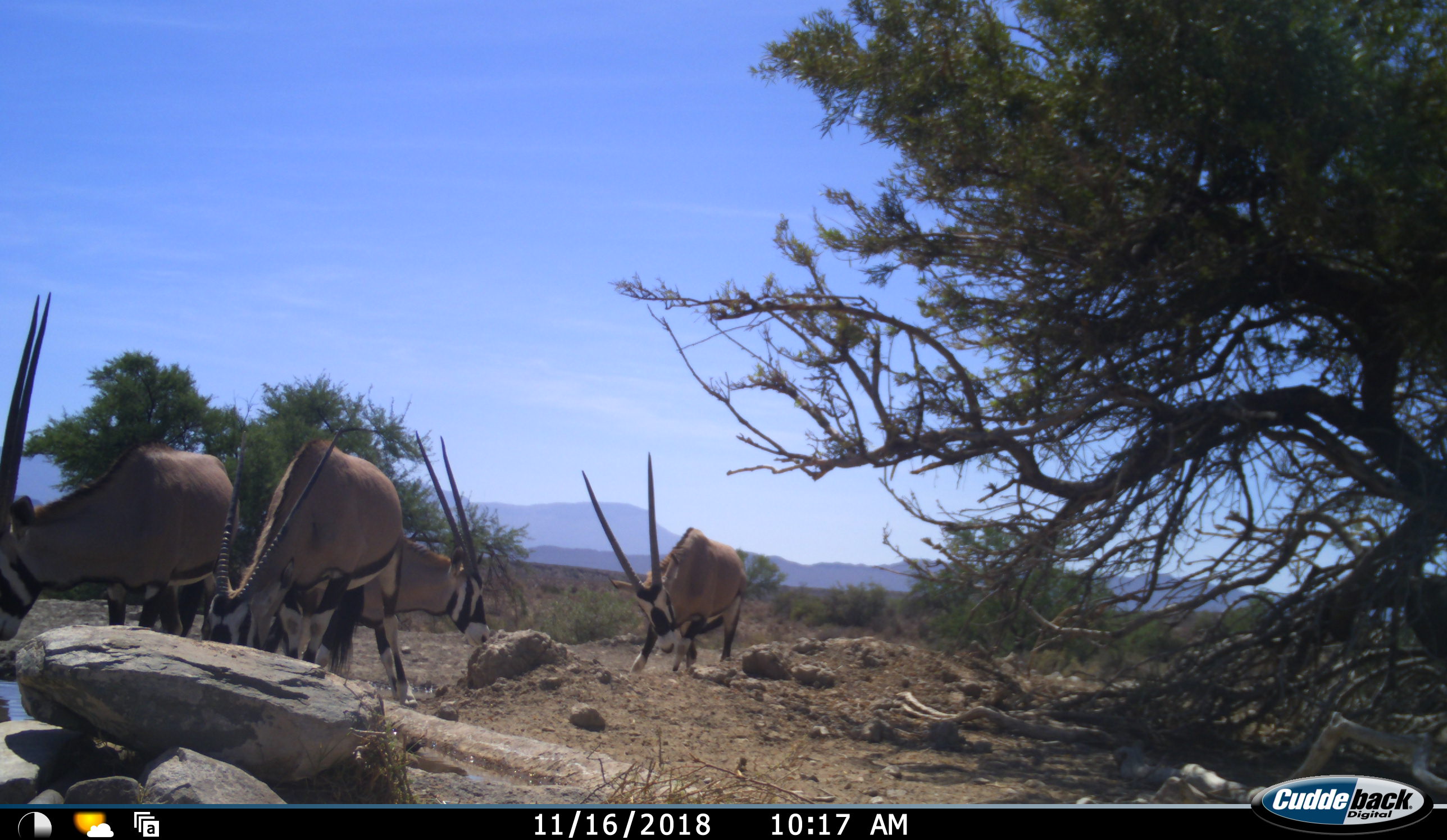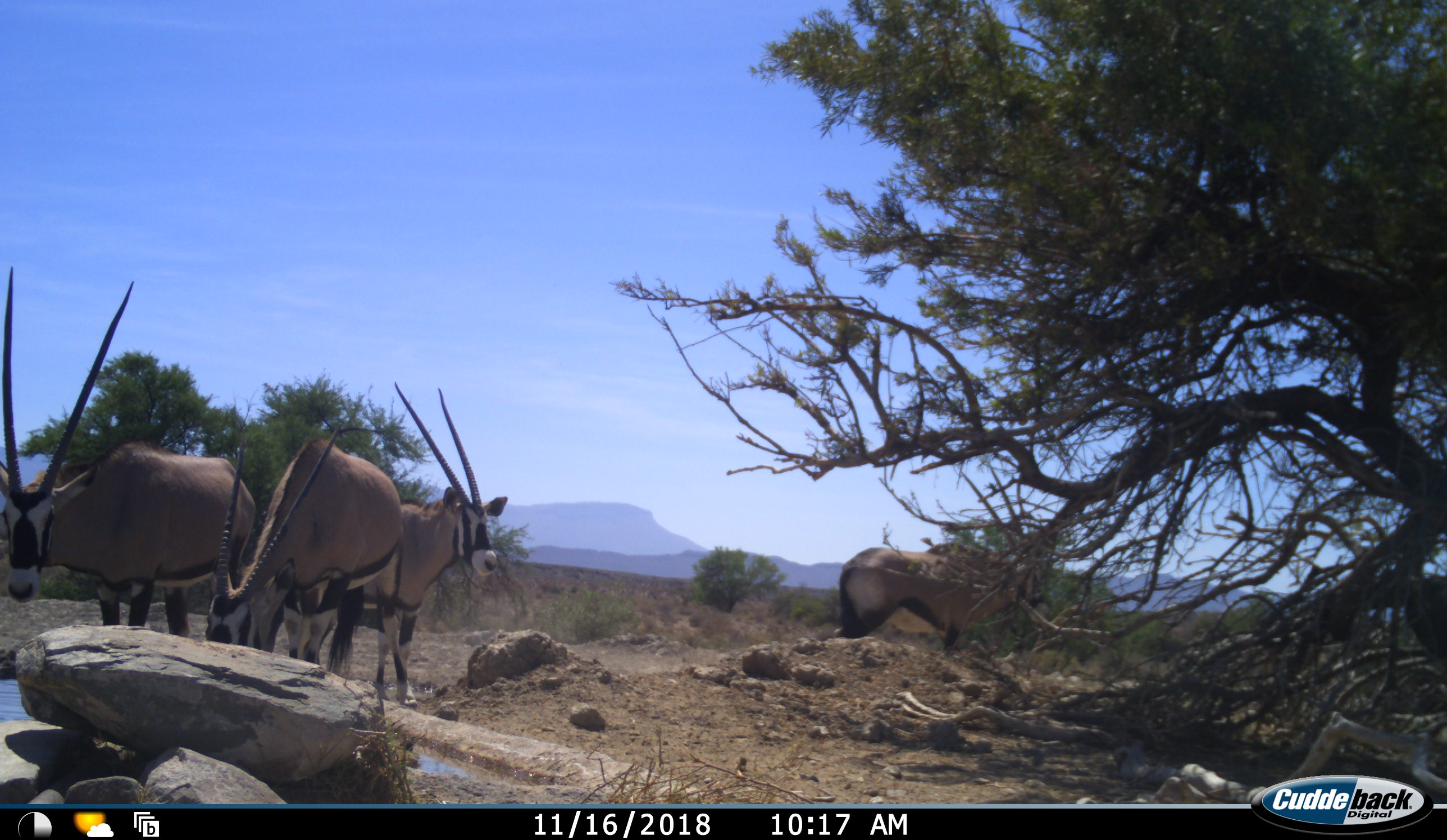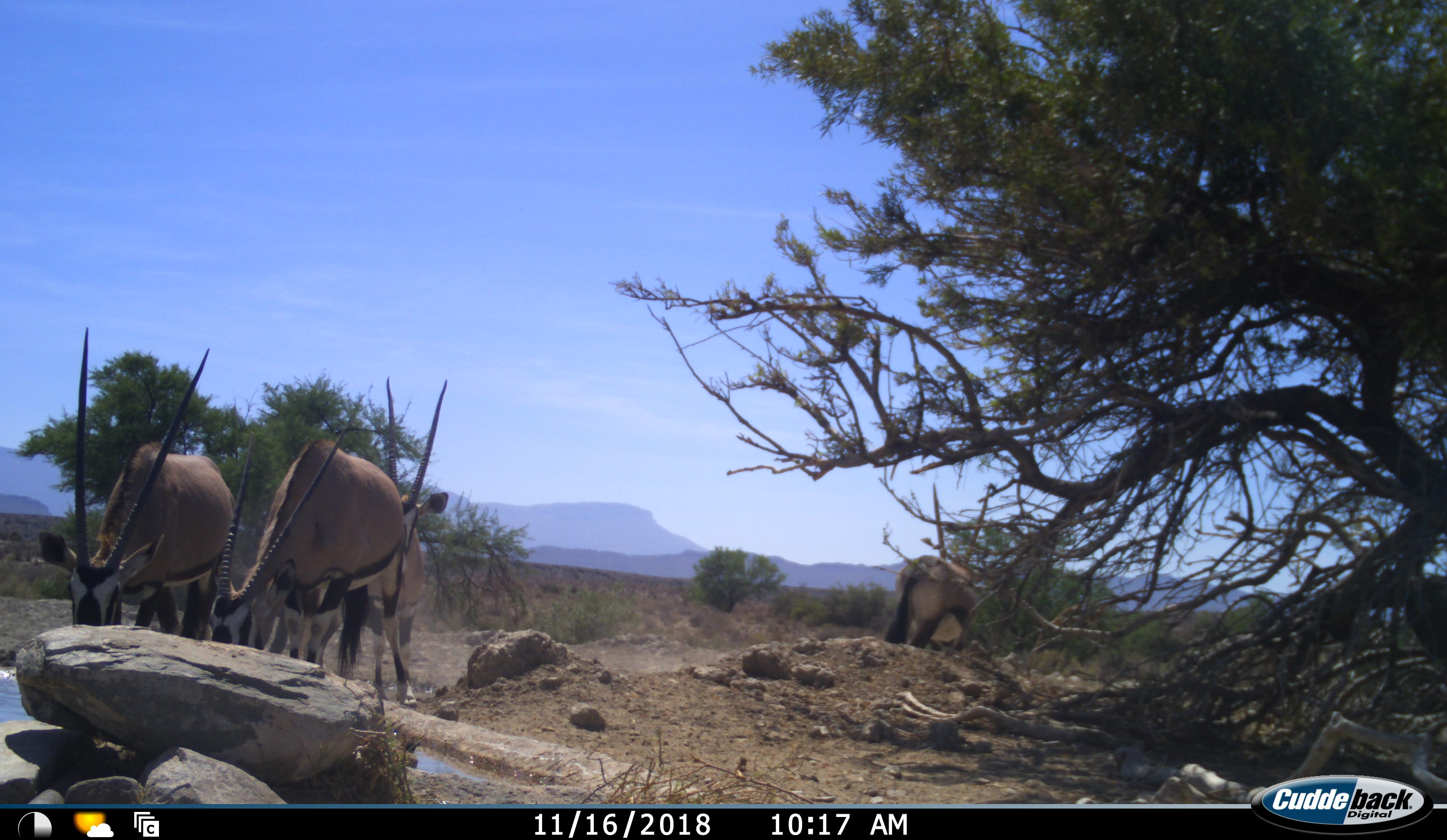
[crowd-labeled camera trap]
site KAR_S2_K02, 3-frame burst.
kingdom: Animalia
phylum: Chordata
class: Mammalia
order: Artiodactyla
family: Bovidae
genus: Oryx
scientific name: Oryx gazella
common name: gemsbok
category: oryx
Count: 4.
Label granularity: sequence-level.